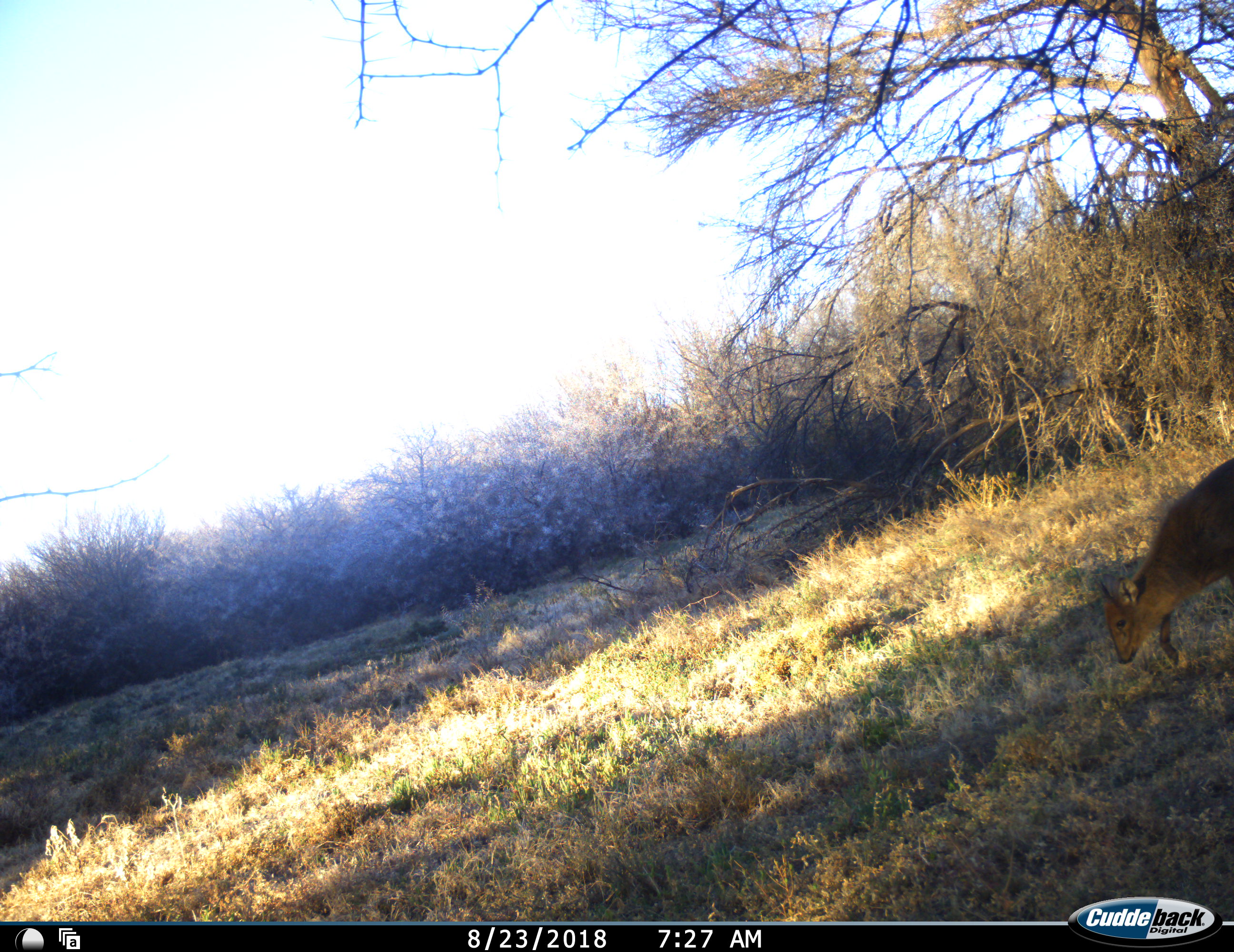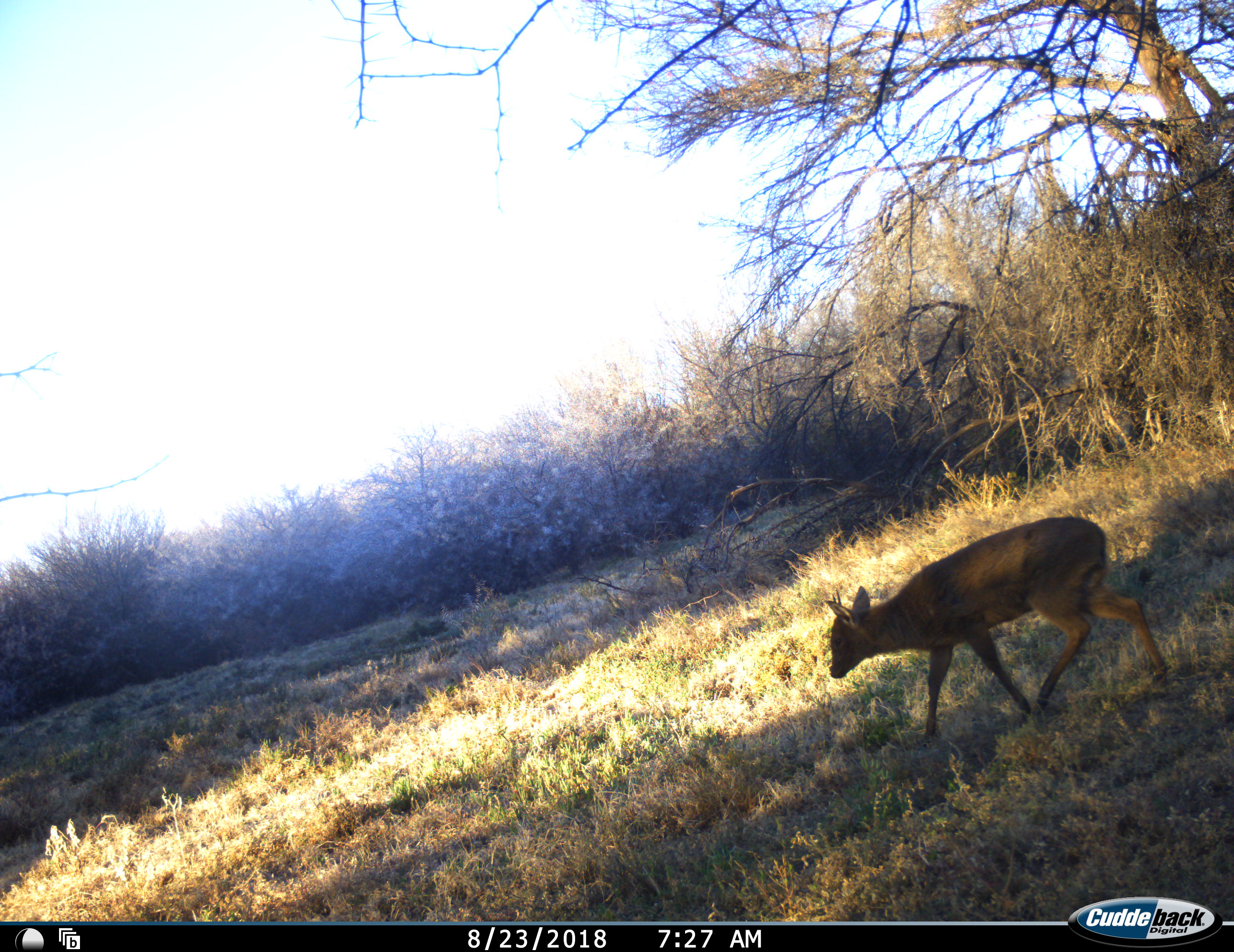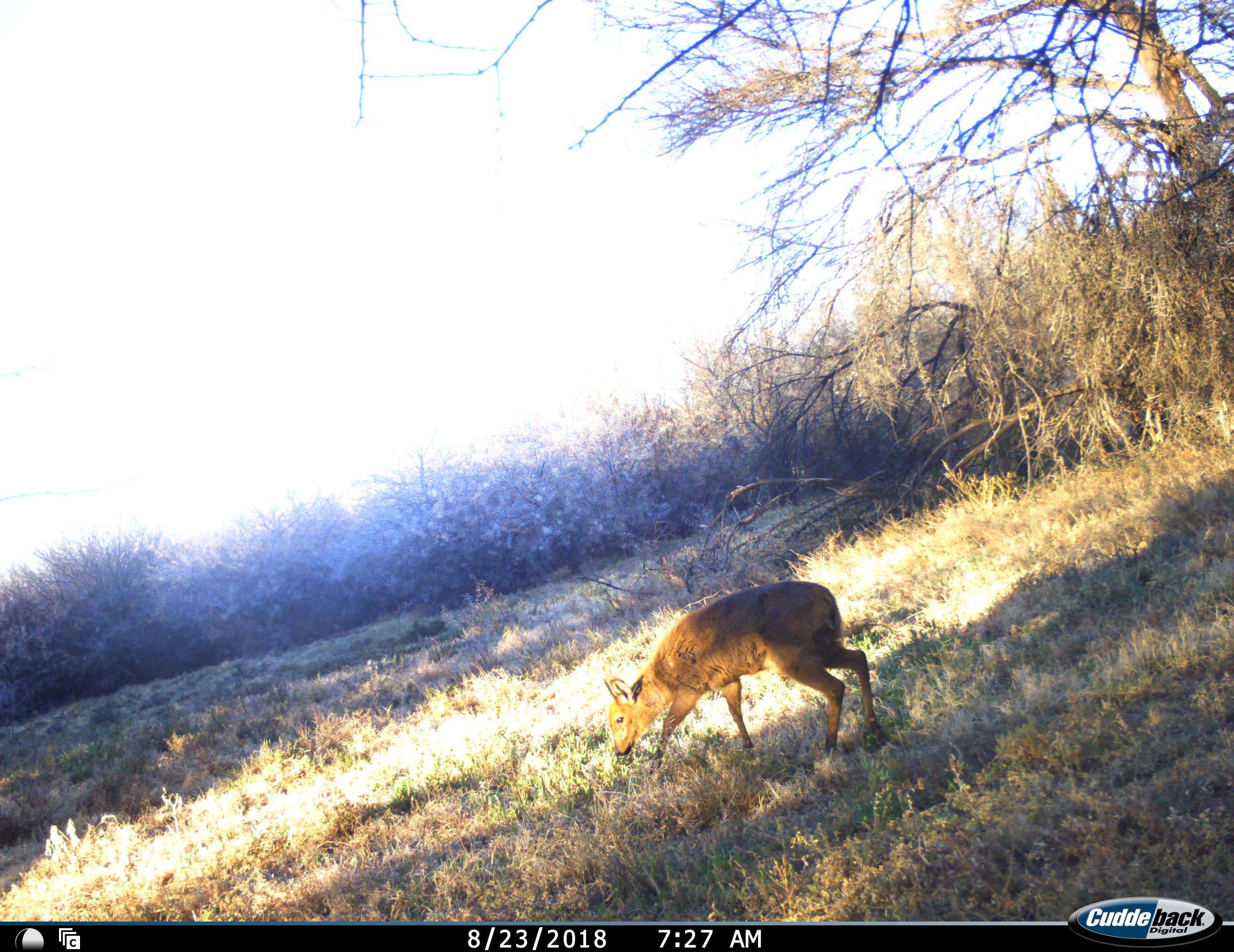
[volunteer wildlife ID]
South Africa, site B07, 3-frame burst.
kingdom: Animalia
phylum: Chordata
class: Mammalia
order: Artiodactyla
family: Bovidae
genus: Sylvicapra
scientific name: Sylvicapra grimmia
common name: common grey duiker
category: duikercommongrey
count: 1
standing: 0%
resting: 0%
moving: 100%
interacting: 0%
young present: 0%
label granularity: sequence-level